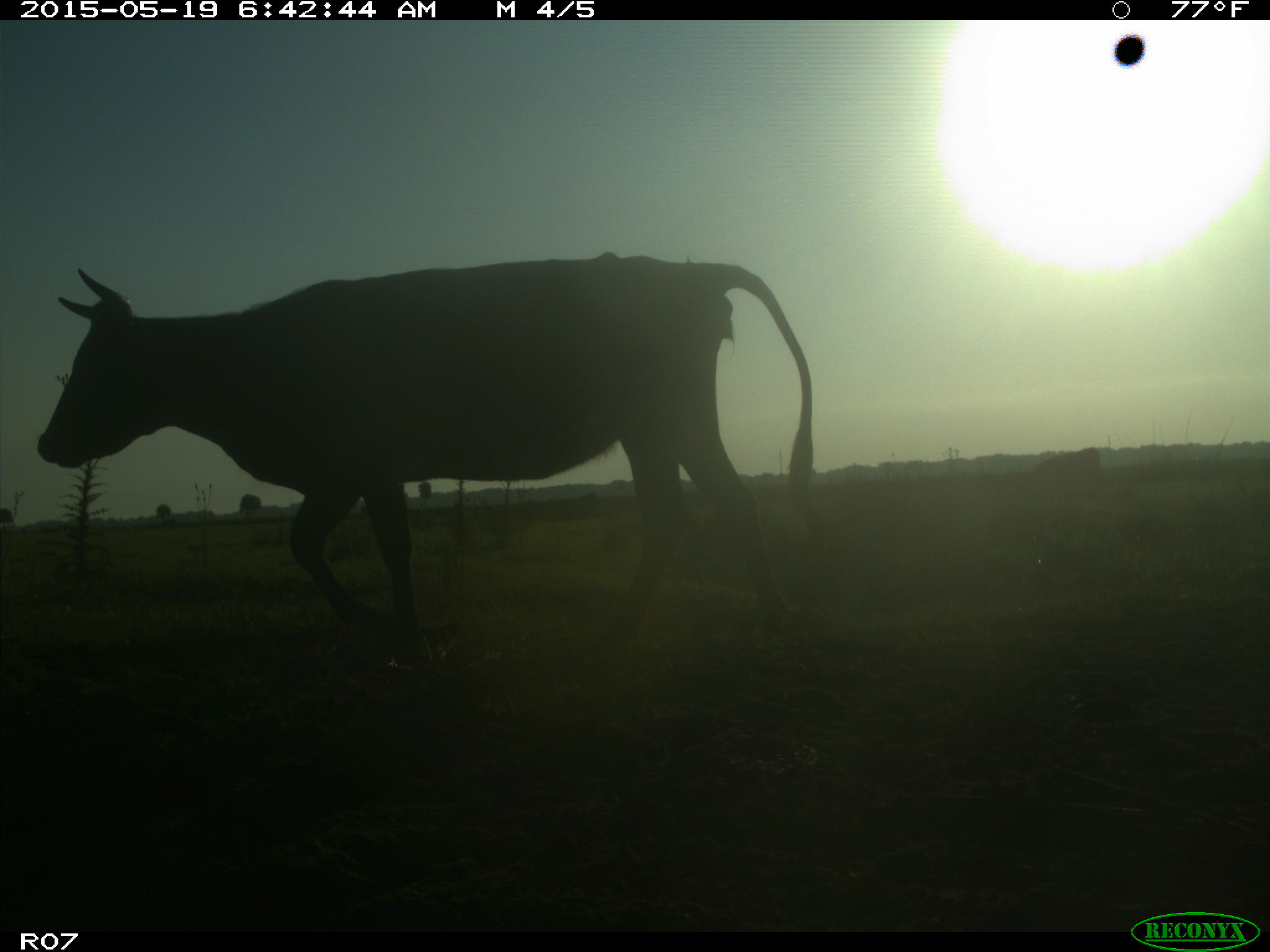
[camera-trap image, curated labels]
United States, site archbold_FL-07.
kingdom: Animalia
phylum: Chordata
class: Mammalia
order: Artiodactyla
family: Bovidae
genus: Bos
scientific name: Bos taurus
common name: domestic cow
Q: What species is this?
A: Bos taurus (domestic cow).